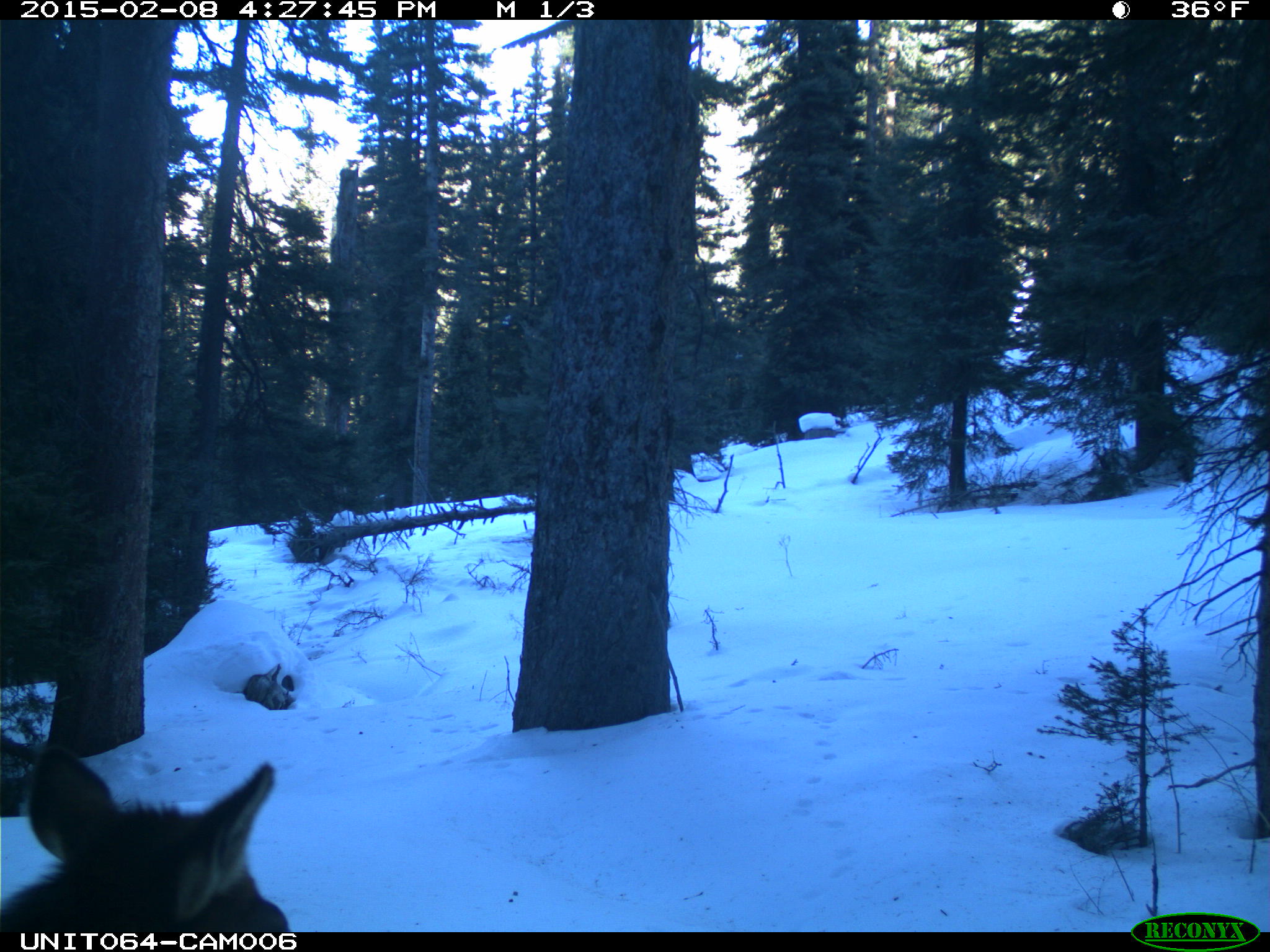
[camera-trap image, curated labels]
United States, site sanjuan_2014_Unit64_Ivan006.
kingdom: Animalia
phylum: Chordata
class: Mammalia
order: Artiodactyla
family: Cervidae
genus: Cervus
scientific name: Cervus elaphus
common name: red deer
Cervus elaphus (red deer).